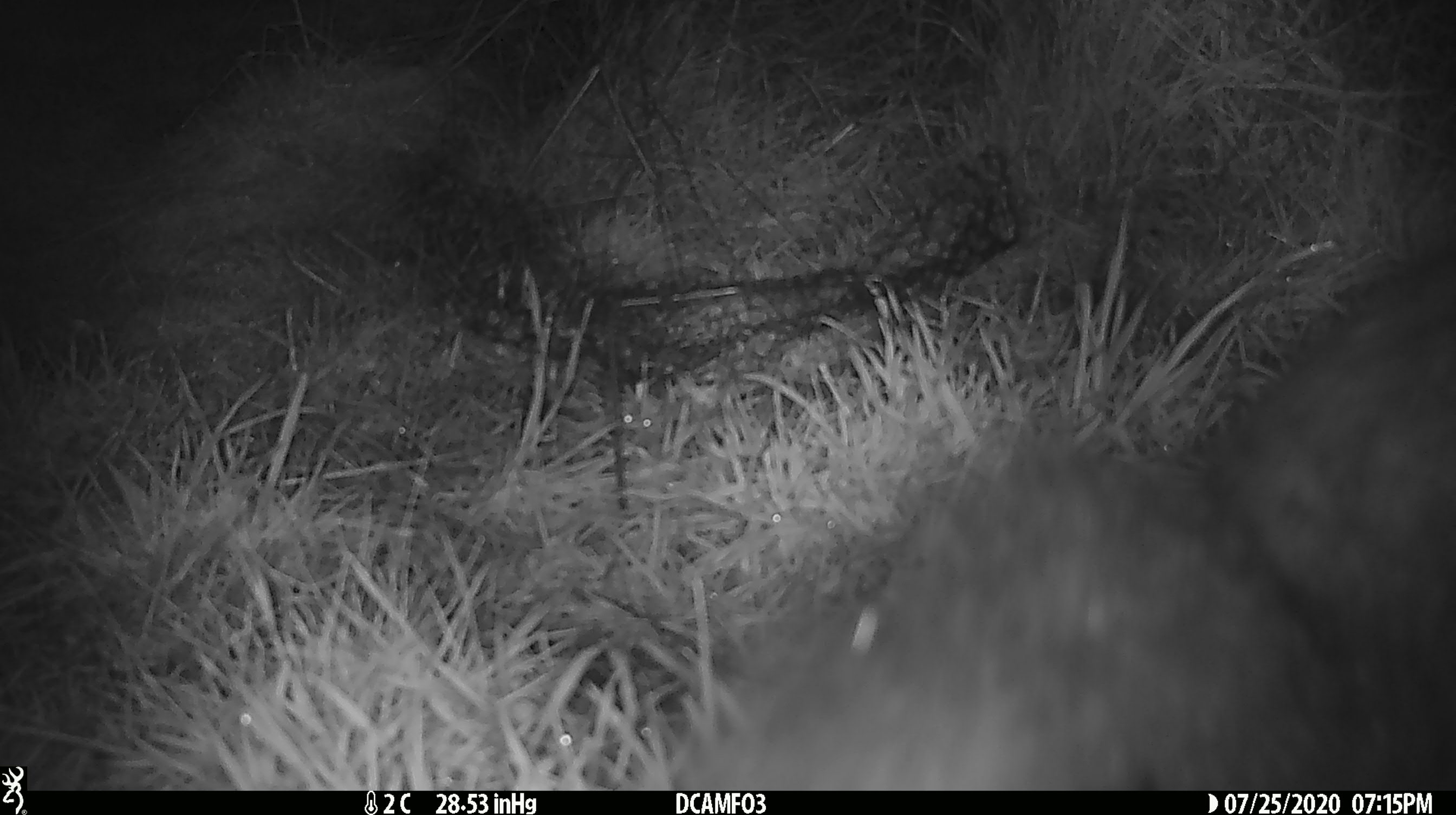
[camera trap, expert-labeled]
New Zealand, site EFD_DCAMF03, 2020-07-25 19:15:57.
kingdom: Animalia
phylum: Chordata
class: Mammalia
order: Diprotodontia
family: Phalangeridae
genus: Trichosurus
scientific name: Trichosurus vulpecula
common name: common brushtail possum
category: possum